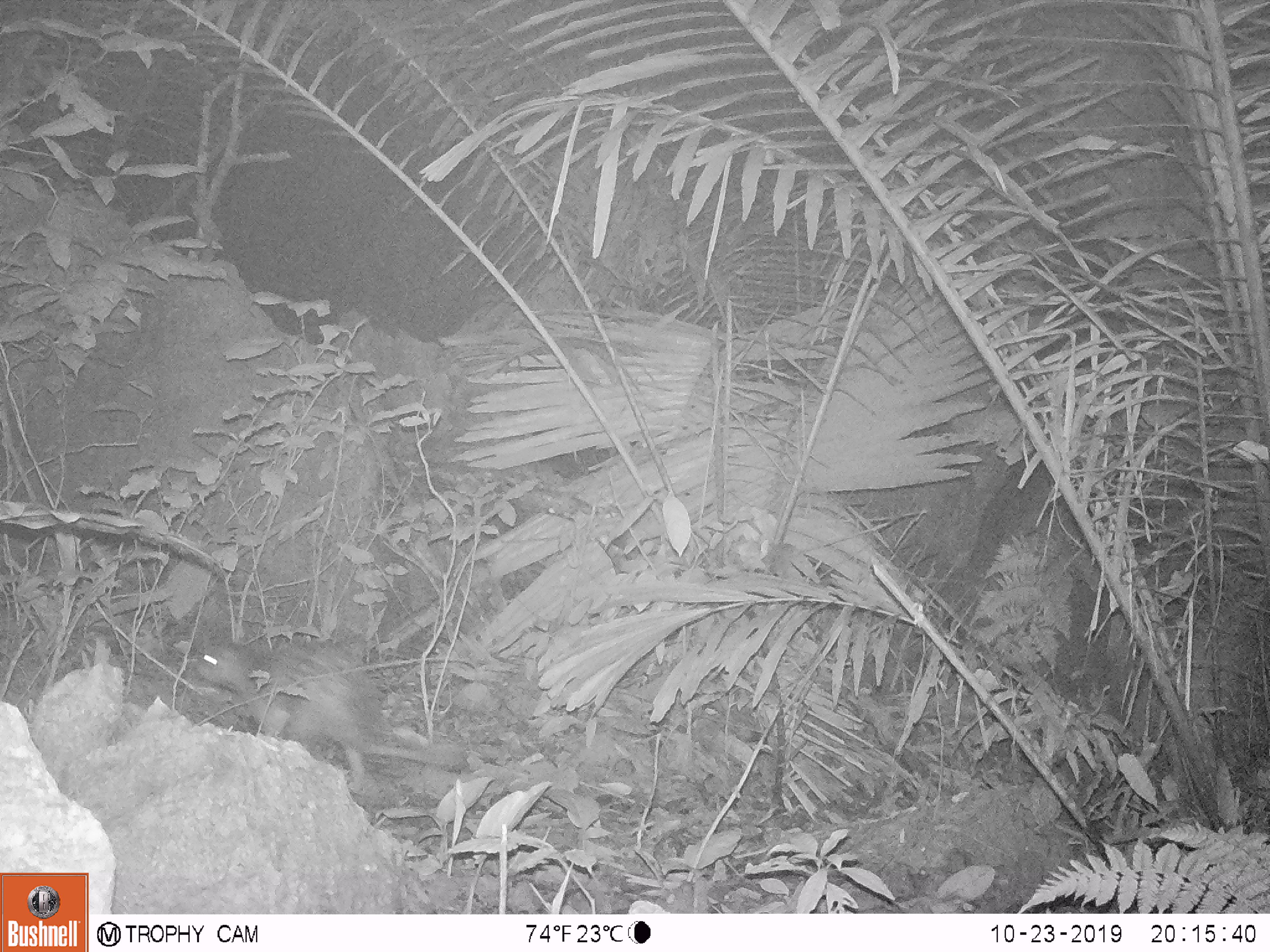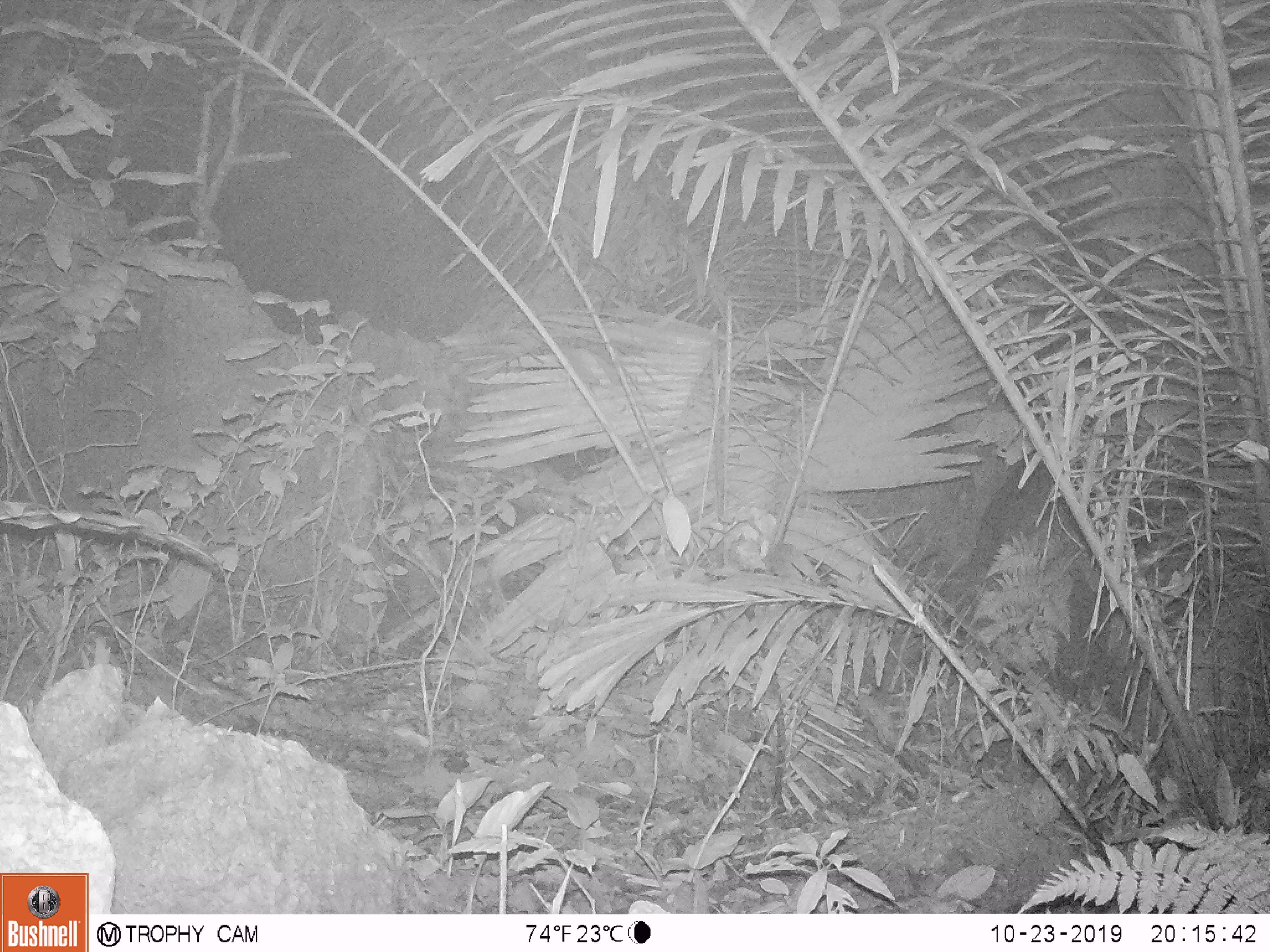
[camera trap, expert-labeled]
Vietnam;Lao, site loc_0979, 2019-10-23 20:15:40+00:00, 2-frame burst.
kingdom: Animalia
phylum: Chordata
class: Mammalia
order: Rodentia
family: Hystricidae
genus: Atherurus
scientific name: Atherurus macrourus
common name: asiatic brush-tailed porcupine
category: asiatic brush tailed porcupine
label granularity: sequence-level